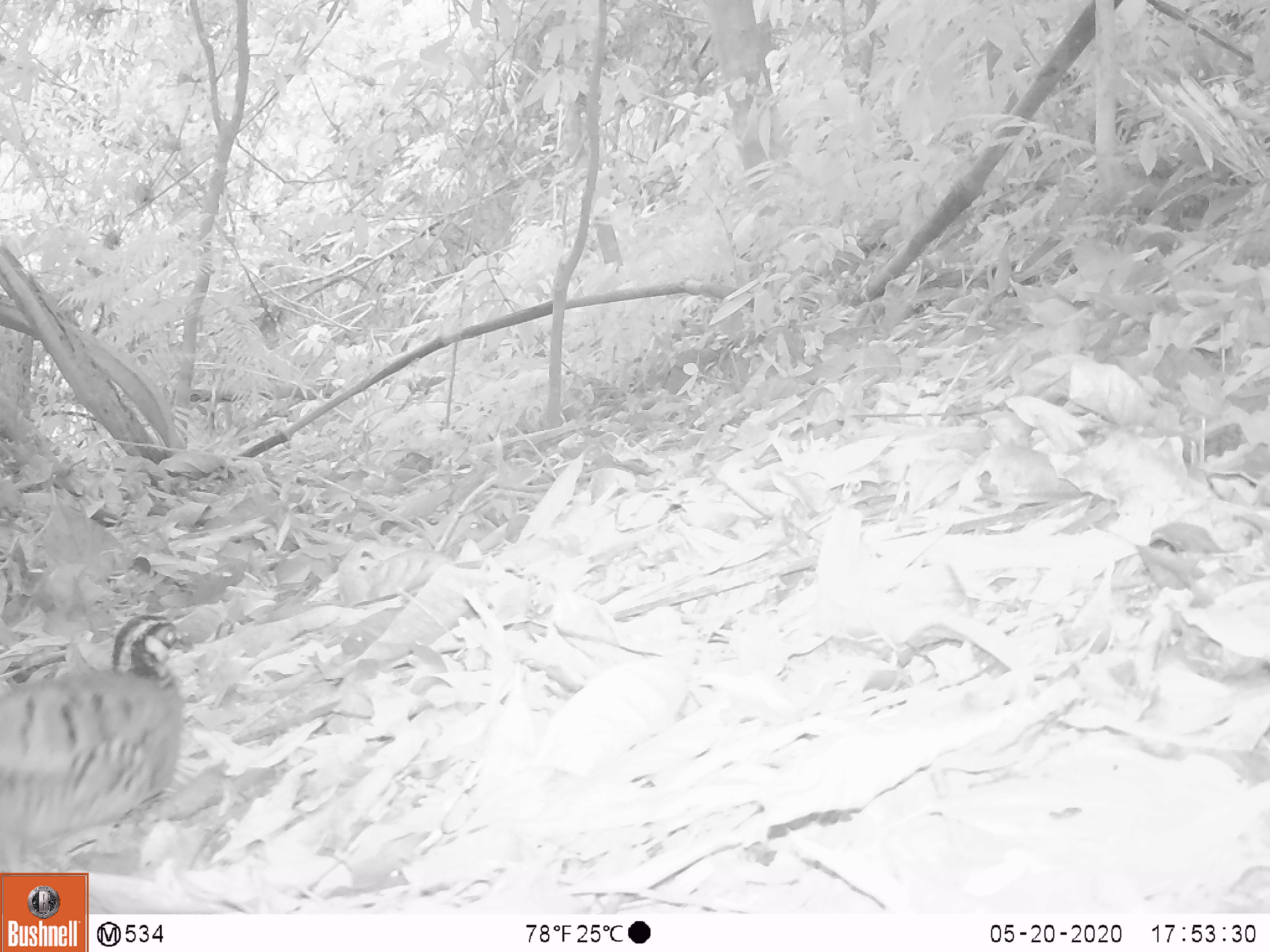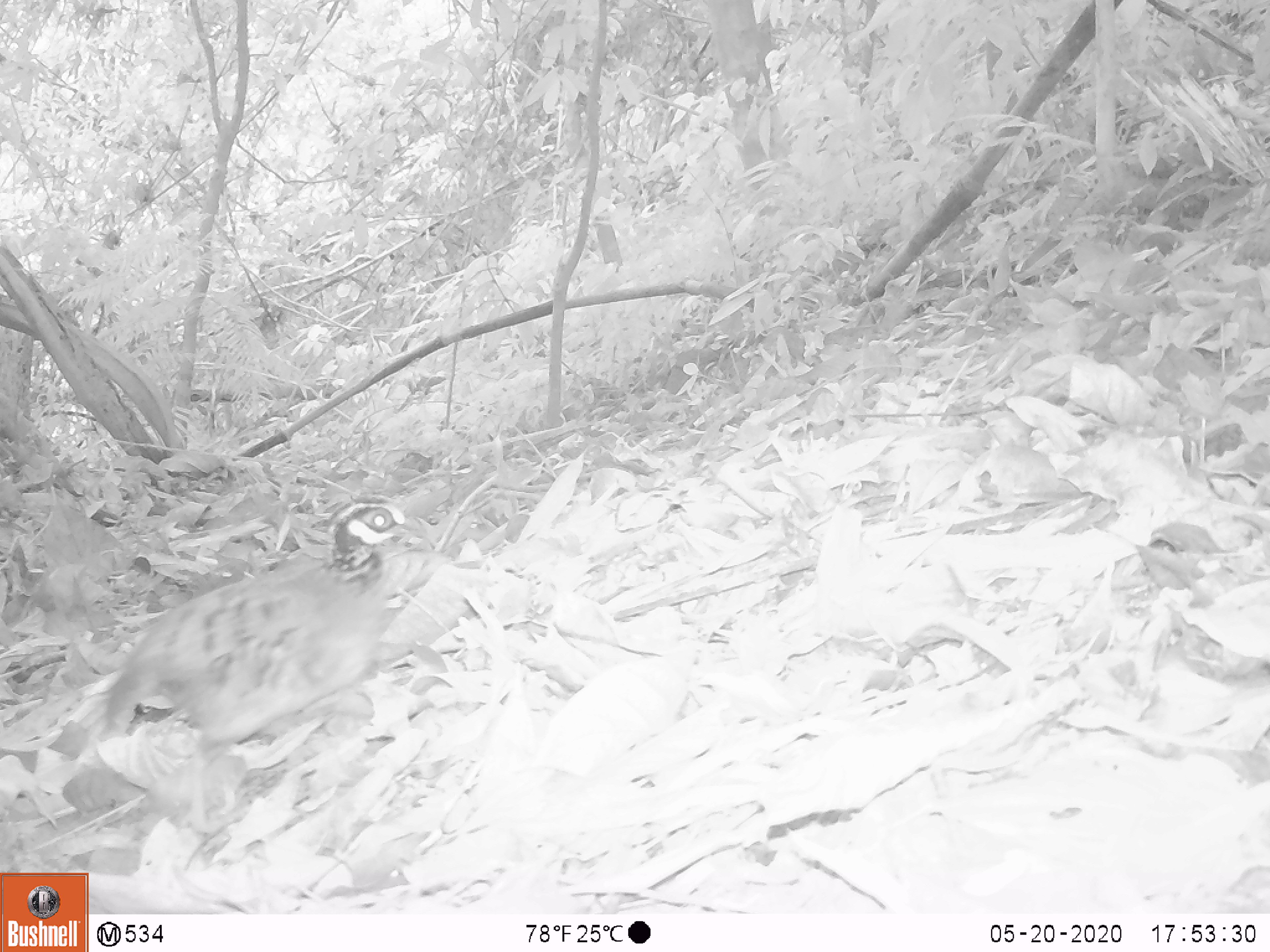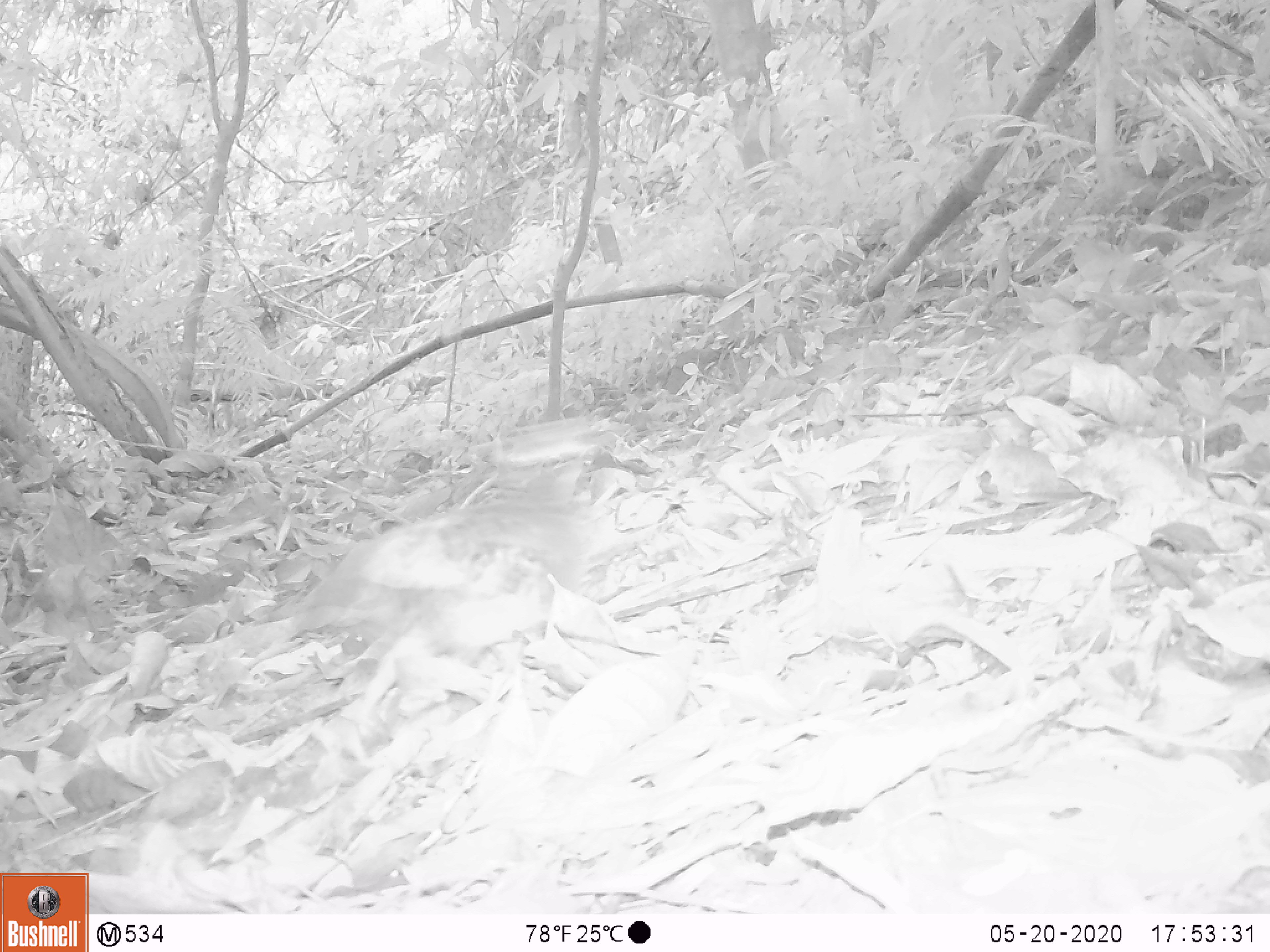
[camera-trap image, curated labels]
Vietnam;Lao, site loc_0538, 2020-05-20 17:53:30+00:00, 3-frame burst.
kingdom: Animalia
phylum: Chordata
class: Aves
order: Galliformes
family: Phasianidae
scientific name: Phasianidae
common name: partridge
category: unidentified partridge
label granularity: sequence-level